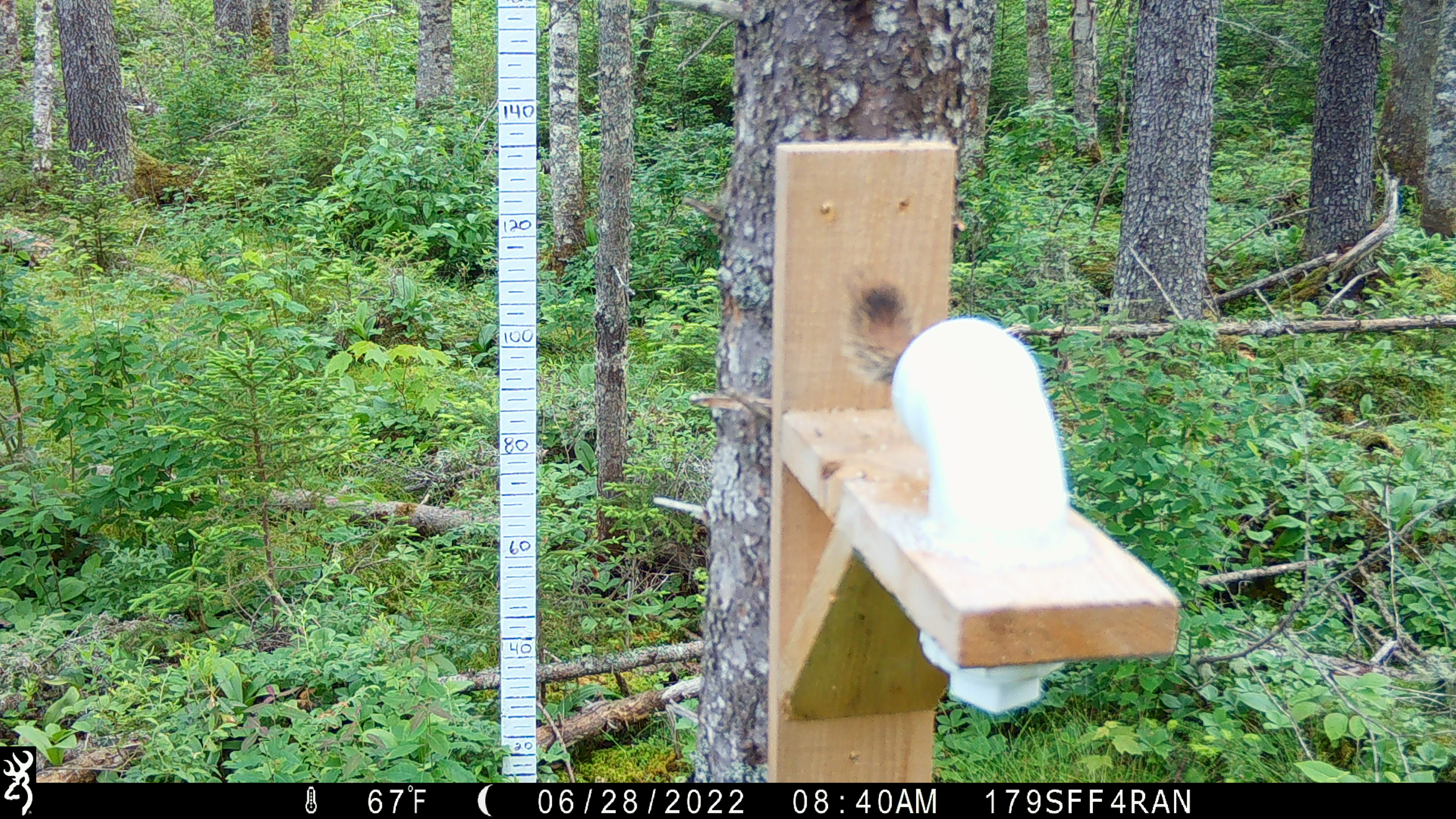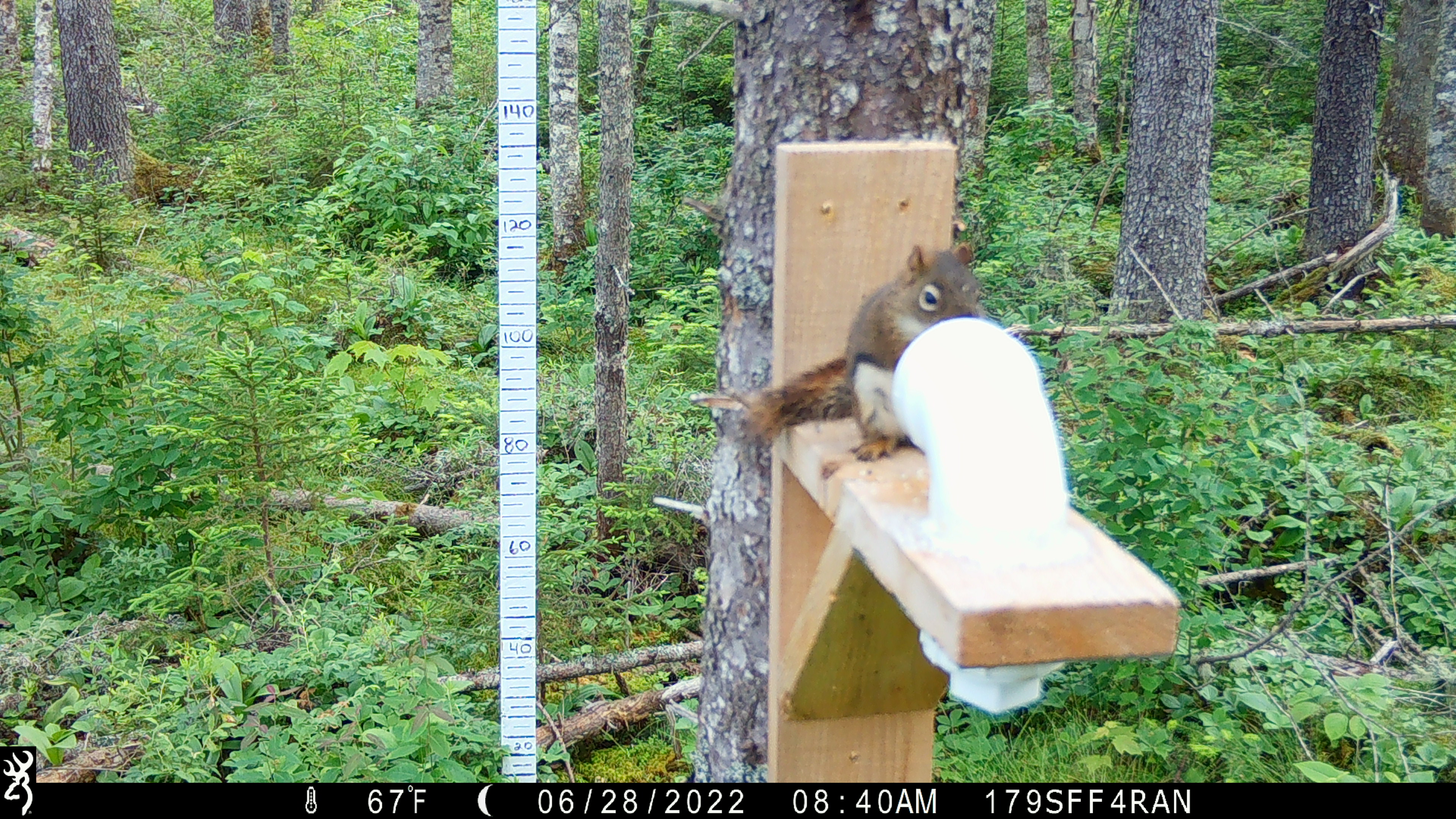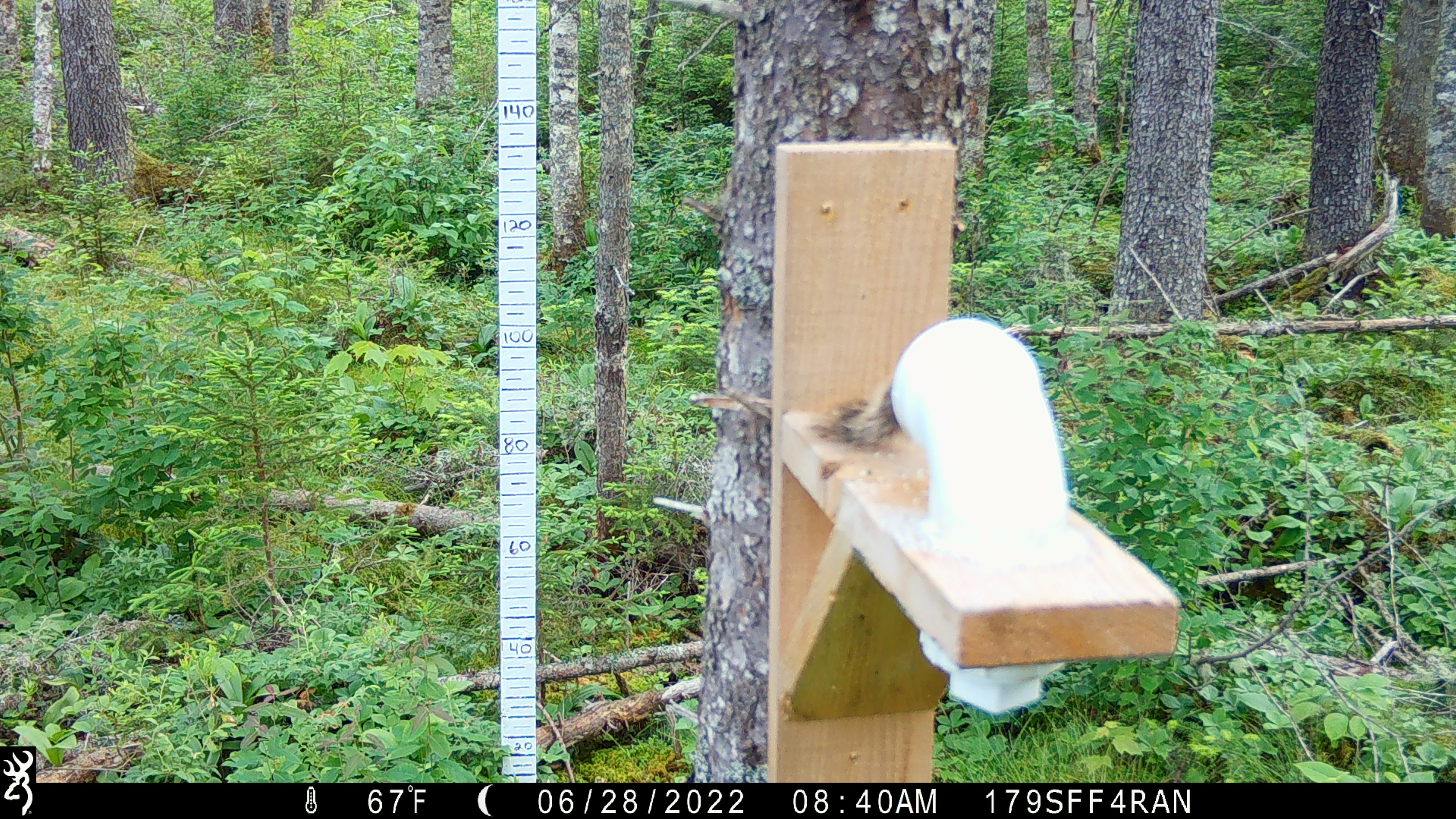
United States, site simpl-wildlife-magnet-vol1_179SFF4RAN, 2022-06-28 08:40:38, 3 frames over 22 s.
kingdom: Animalia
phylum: Chordata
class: Mammalia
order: Rodentia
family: Sciuridae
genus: Tamiasciurus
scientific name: Tamiasciurus hudsonicus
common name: red squirrel